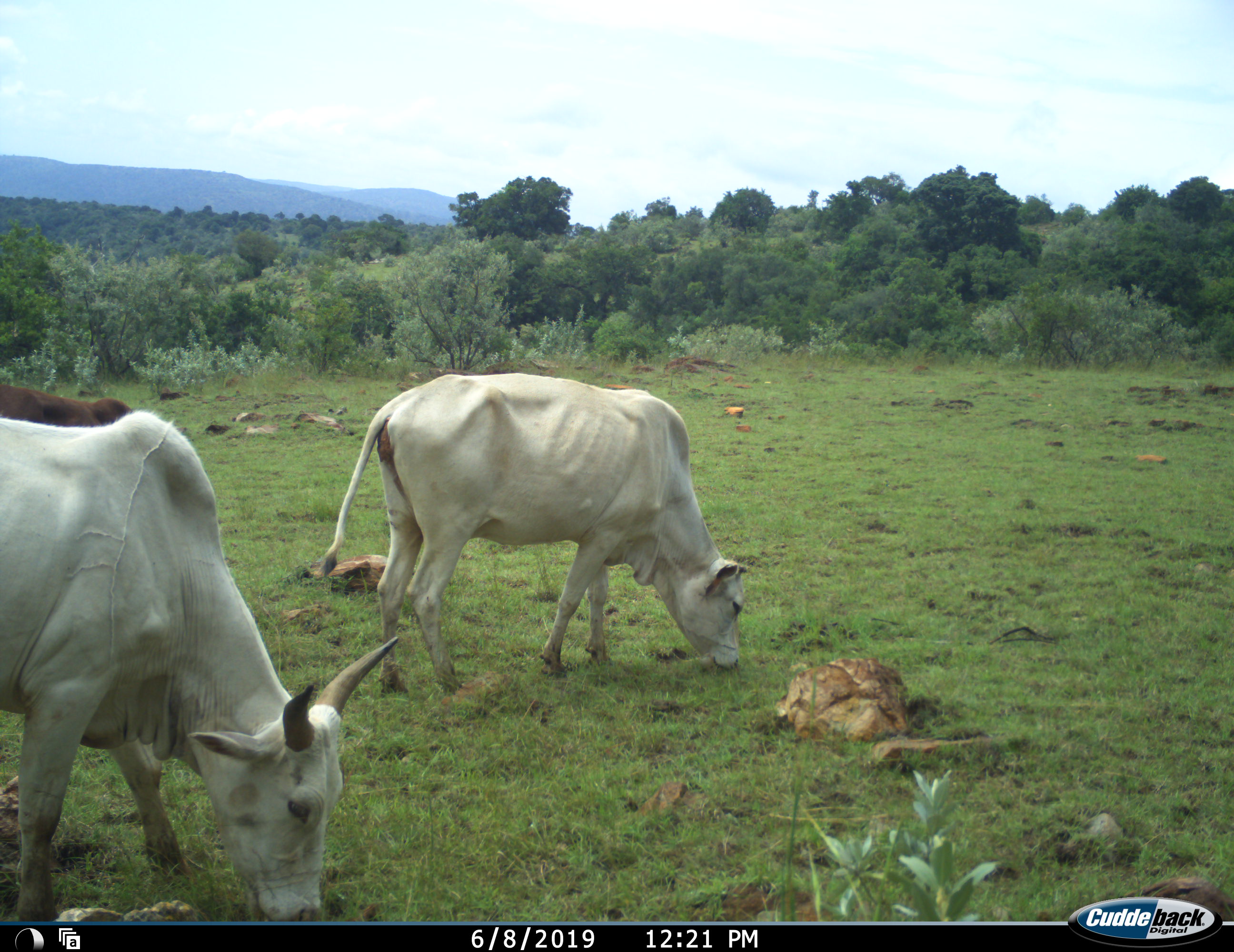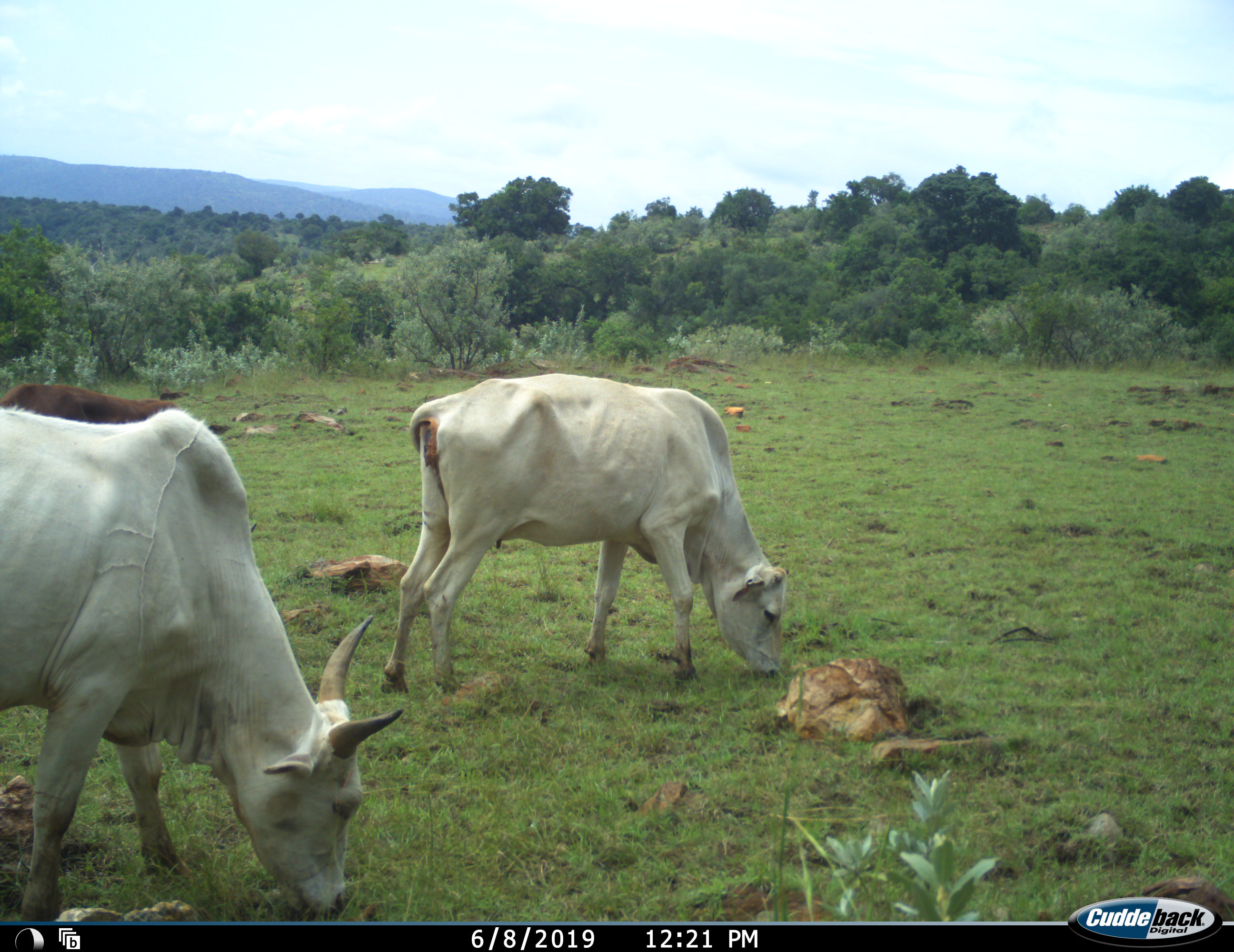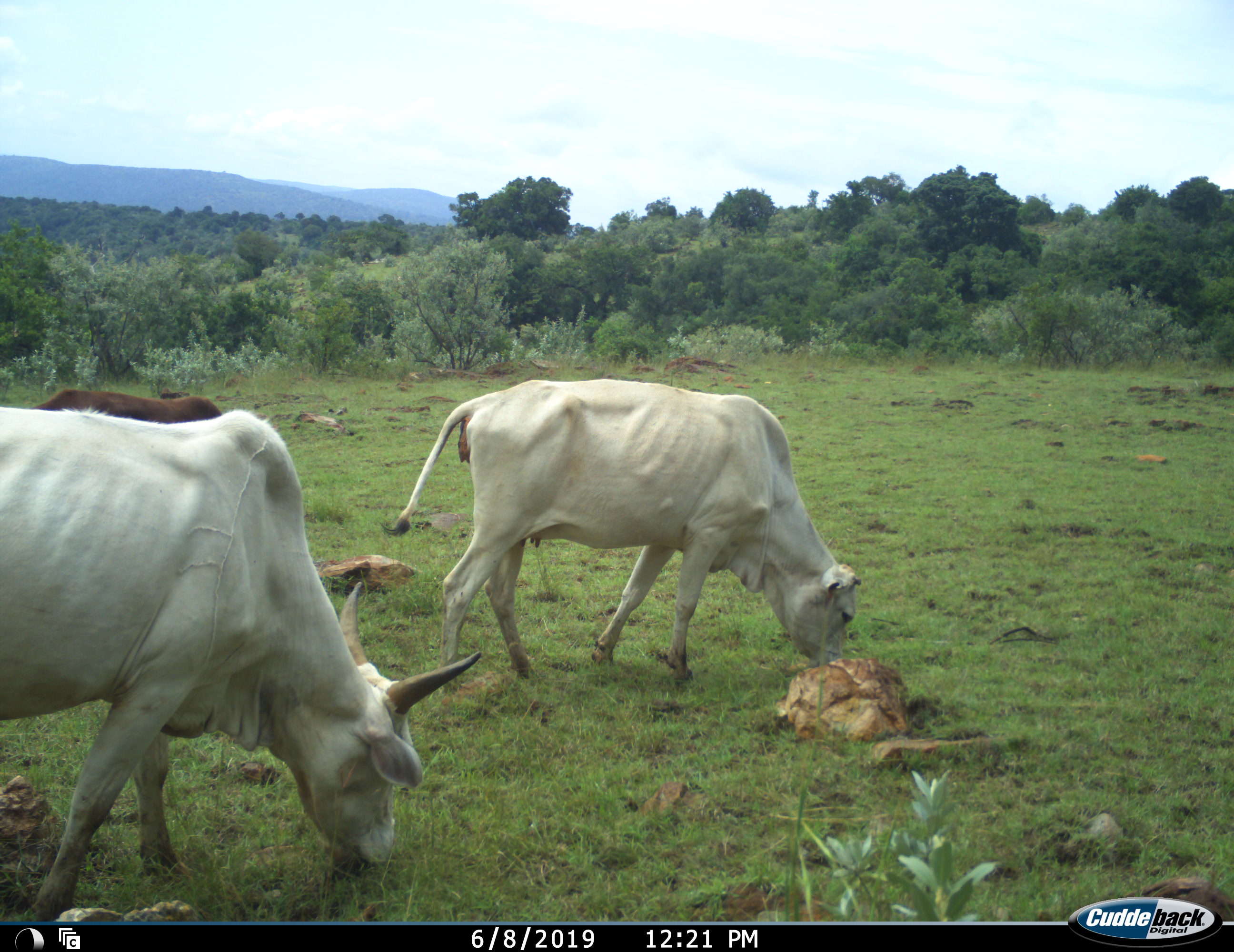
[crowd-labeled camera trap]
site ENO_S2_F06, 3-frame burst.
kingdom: Animalia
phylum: Chordata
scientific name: Vertebrata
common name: domestic animal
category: domesticanimal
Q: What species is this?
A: Domesticanimal (domestic animal) (Vertebrata).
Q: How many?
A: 3.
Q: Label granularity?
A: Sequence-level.